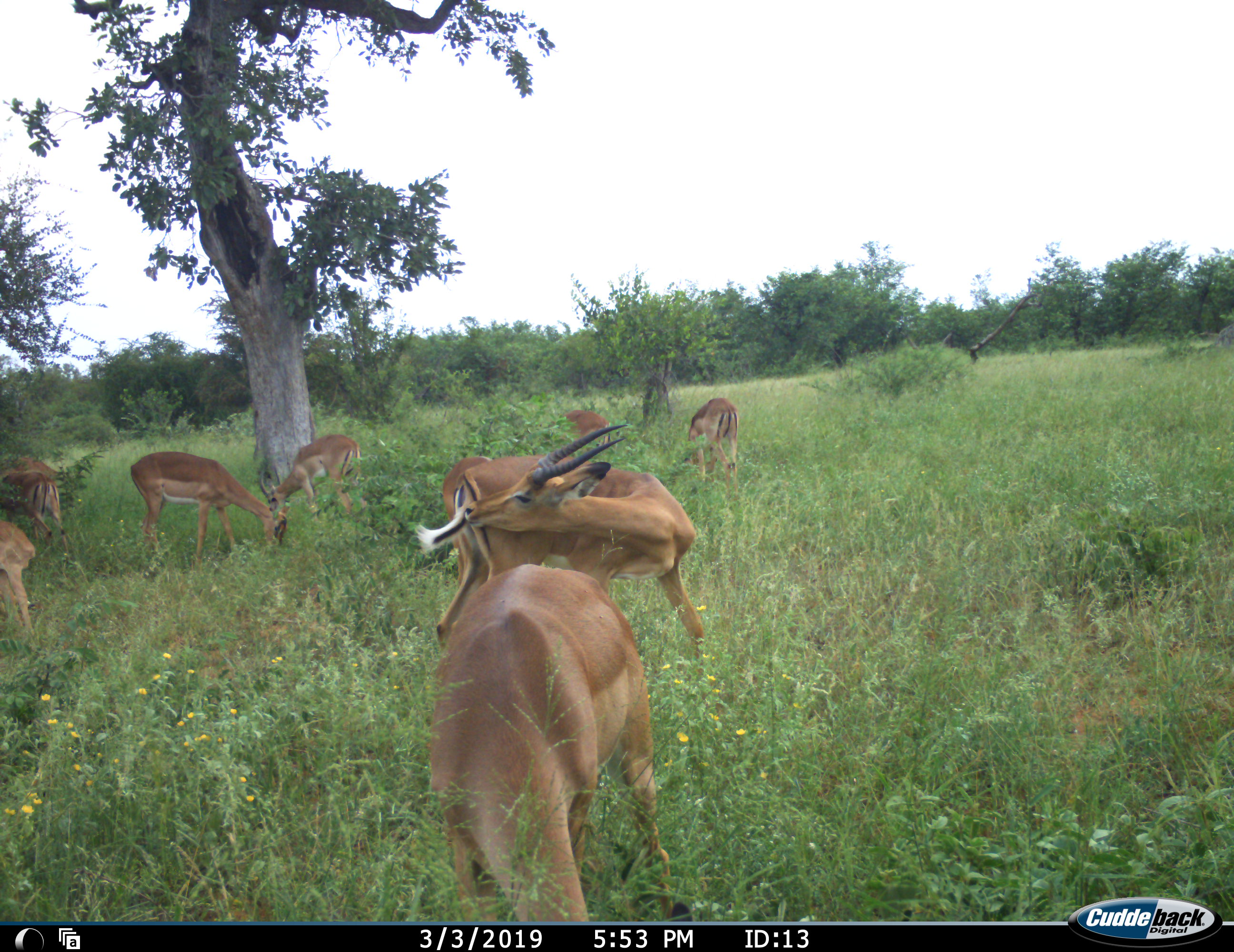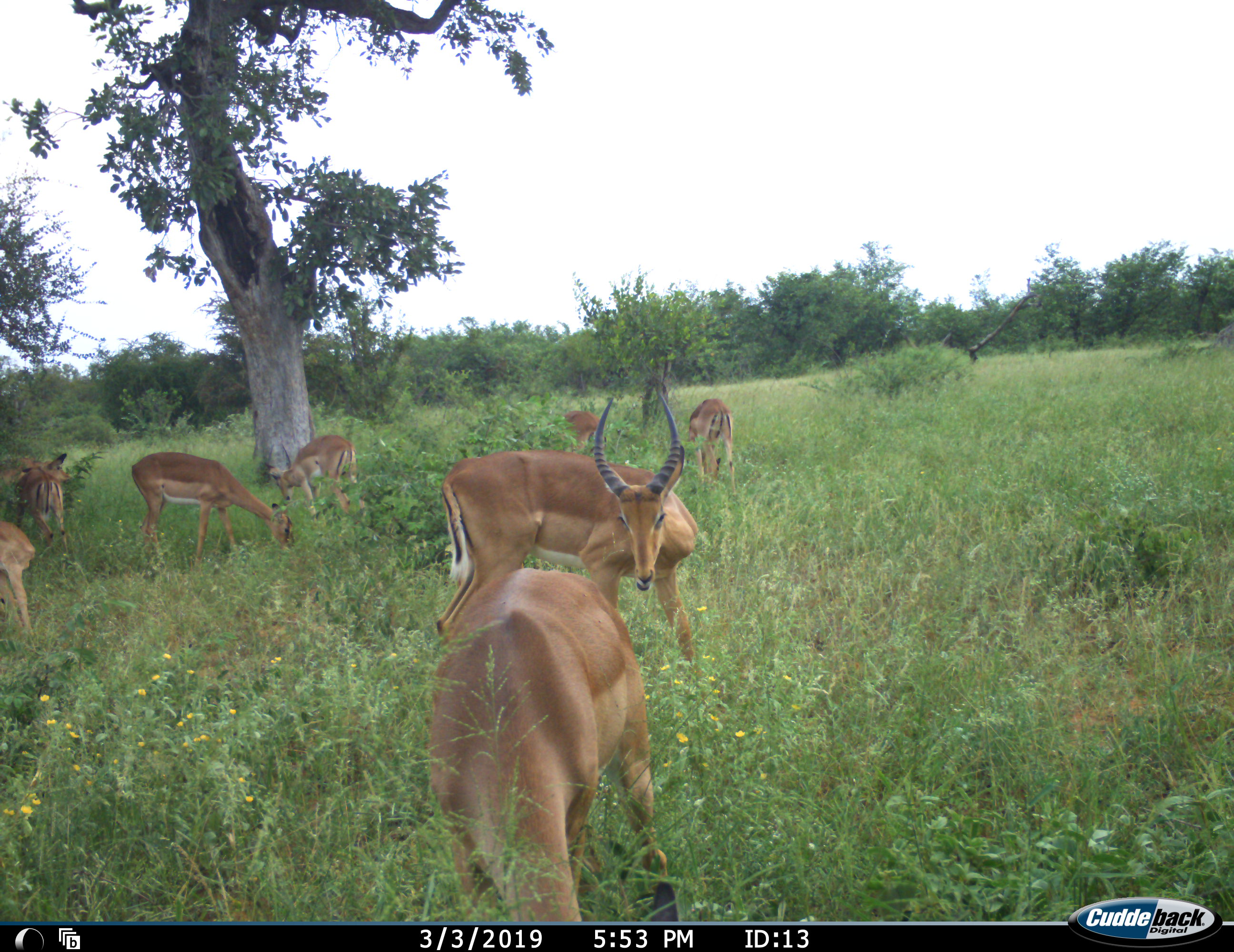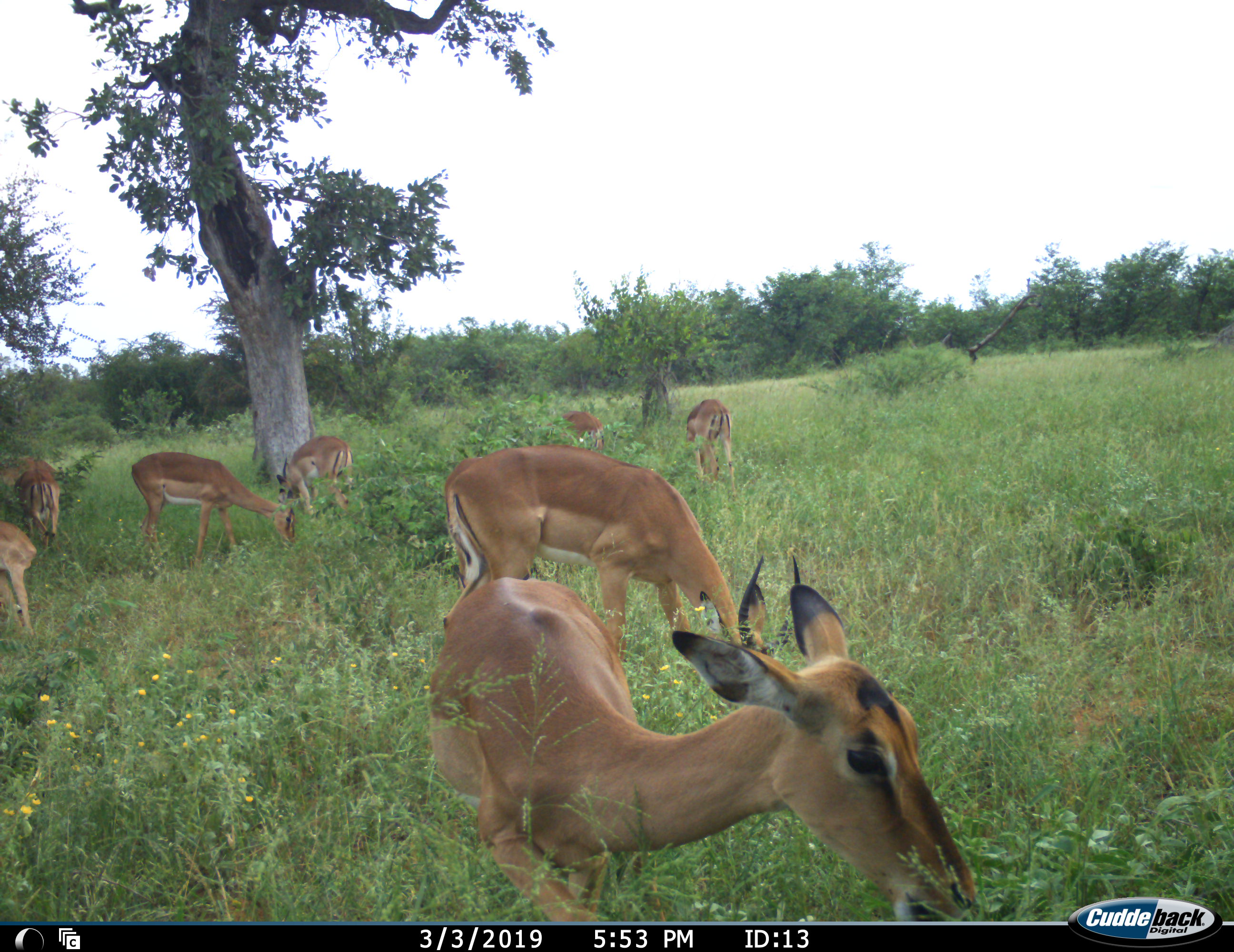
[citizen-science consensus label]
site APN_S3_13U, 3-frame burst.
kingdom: Animalia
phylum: Chordata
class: Mammalia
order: Artiodactyla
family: Bovidae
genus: Aepyceros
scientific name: Aepyceros melampus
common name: impala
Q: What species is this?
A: Impala (Aepyceros melampus).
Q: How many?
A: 9.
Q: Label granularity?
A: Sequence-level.